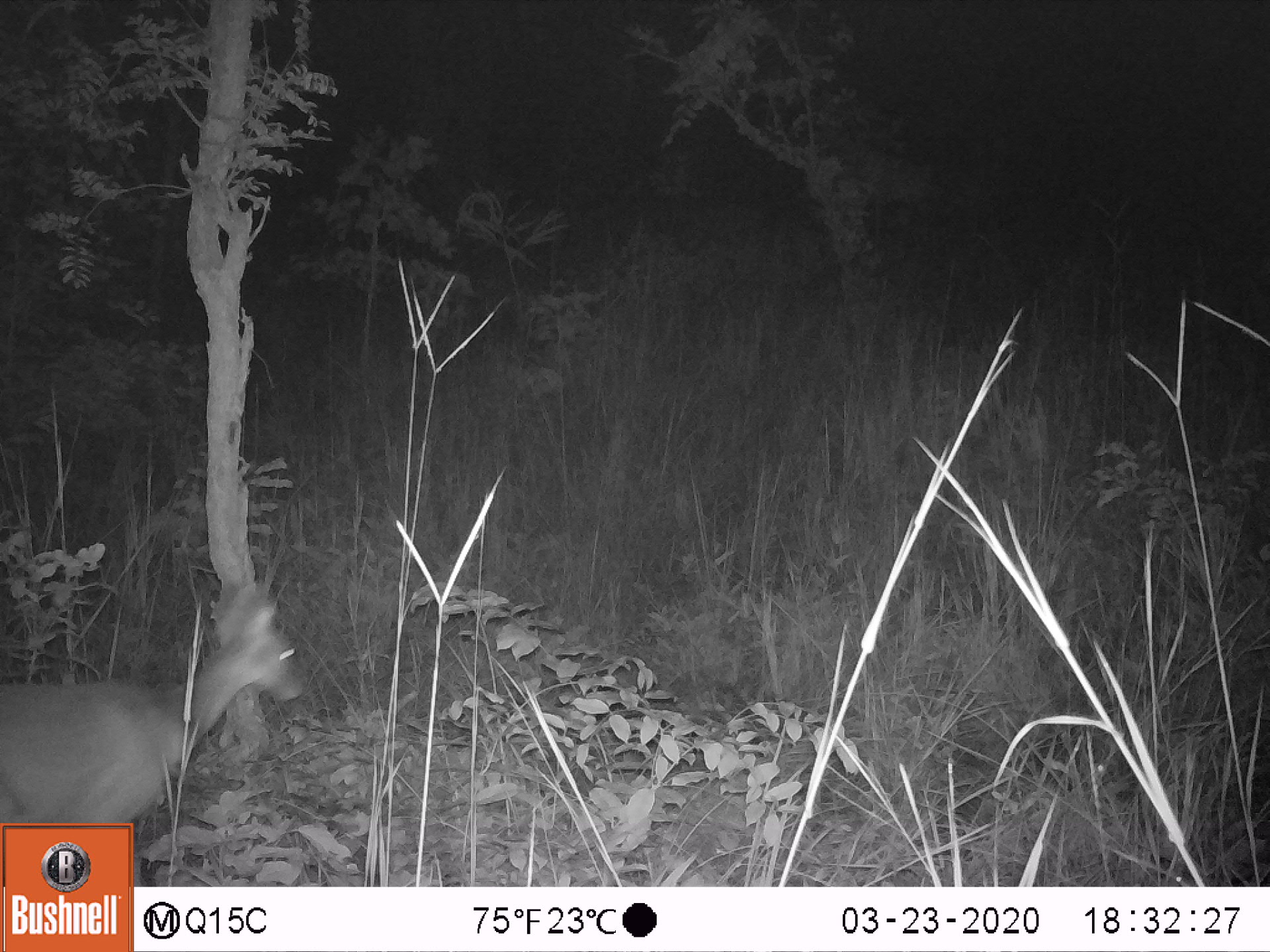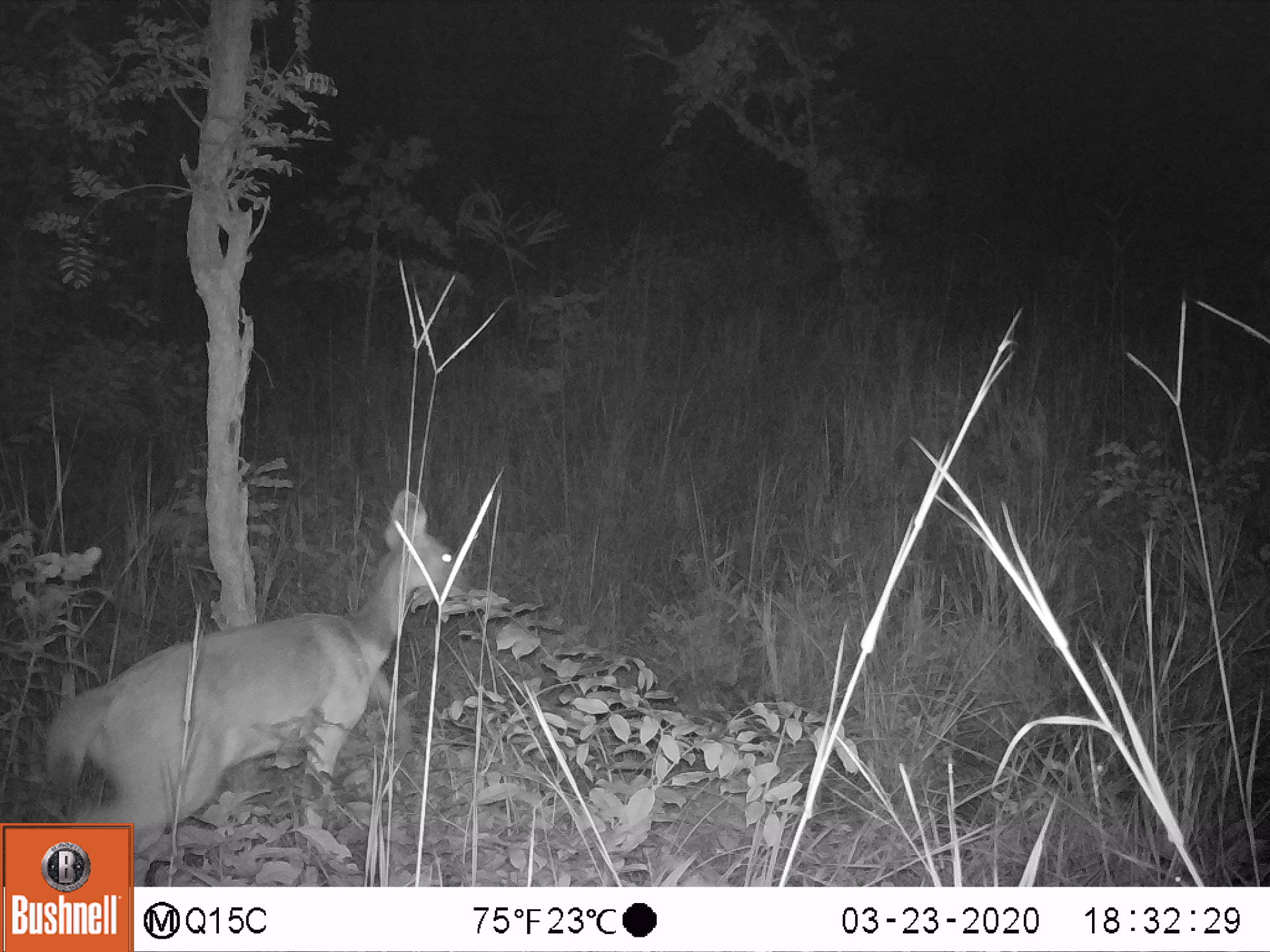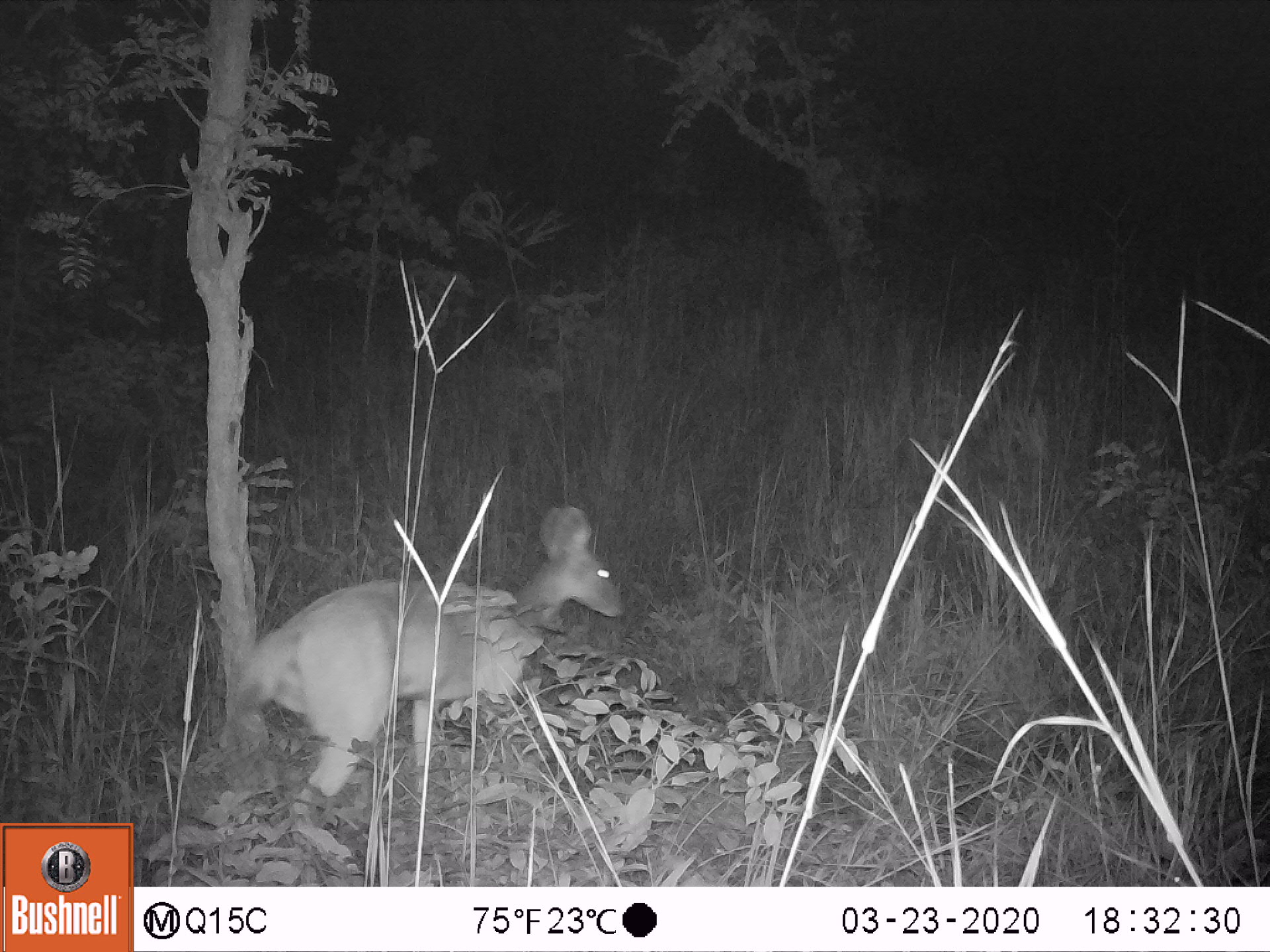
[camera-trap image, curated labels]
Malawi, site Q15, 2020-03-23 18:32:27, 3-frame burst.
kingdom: Animalia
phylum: Chordata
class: Mammalia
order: Artiodactyla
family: Bovidae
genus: Tragelaphus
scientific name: Tragelaphus sylvaticus sylvaticus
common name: cape bushbuck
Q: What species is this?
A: Cape bushbuck (Tragelaphus sylvaticus sylvaticus).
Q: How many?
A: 1.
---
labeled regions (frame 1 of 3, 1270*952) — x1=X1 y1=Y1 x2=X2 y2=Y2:
cape bushbuck: x1=4 y1=576 x2=315 y2=819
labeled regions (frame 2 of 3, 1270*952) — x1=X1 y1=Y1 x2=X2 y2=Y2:
cape bushbuck: x1=42 y1=477 x2=471 y2=815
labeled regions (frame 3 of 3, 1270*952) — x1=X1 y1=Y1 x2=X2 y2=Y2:
cape bushbuck: x1=232 y1=498 x2=633 y2=839